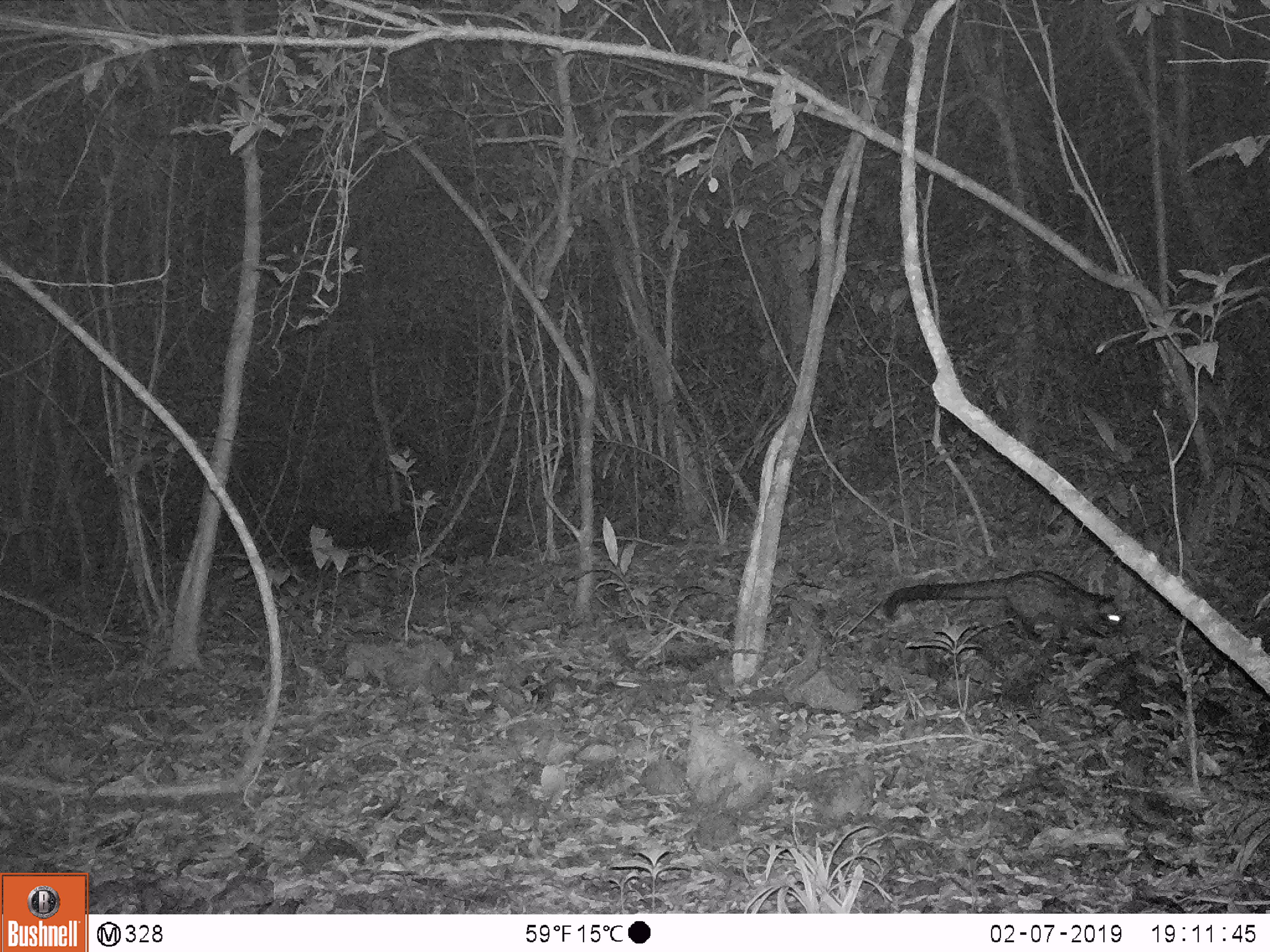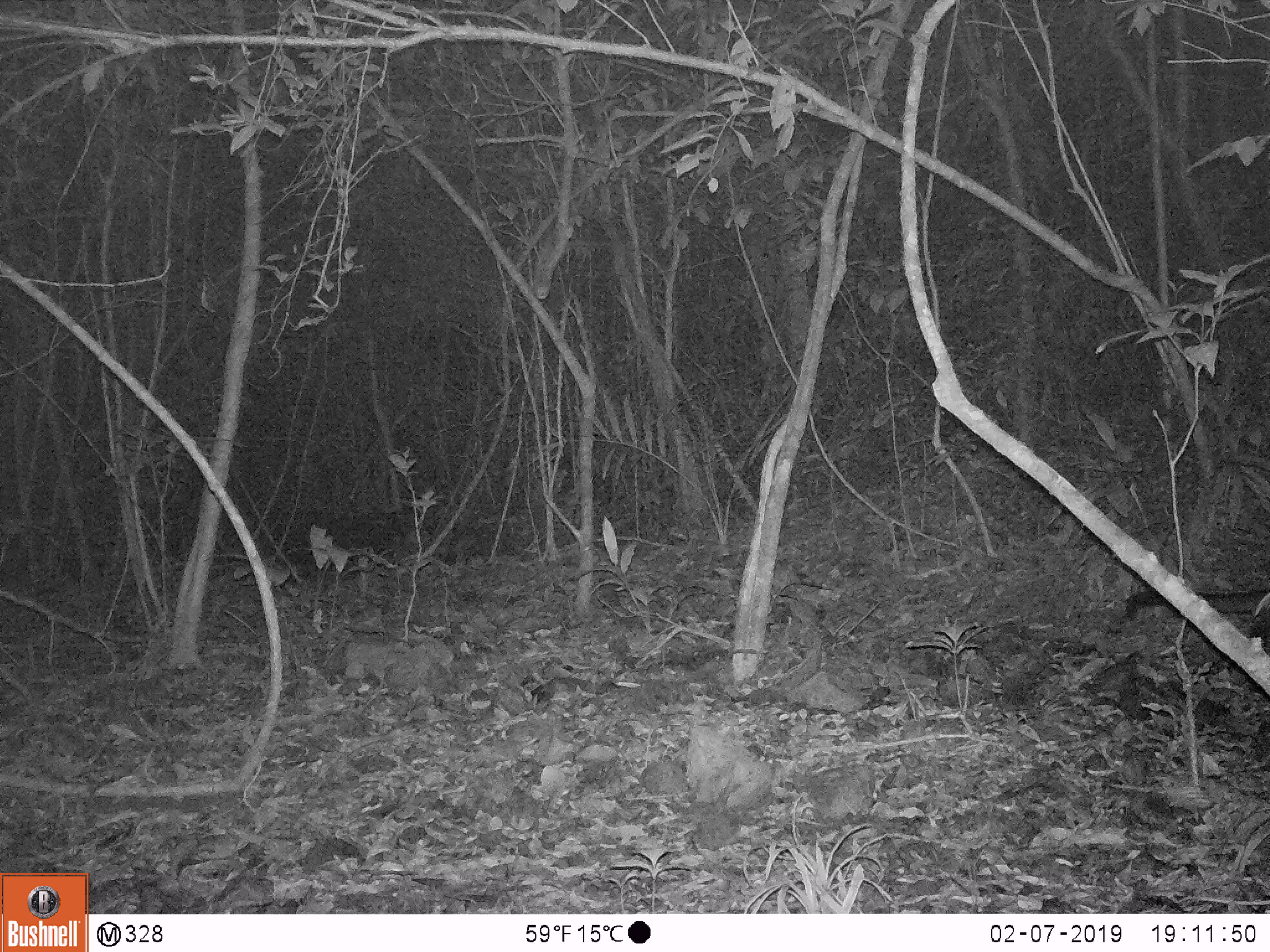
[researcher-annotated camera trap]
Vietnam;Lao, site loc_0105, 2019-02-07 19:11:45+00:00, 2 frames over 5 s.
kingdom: Animalia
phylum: Chordata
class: Mammalia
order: Carnivora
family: Viverridae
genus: Paradoxurus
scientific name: Paradoxurus hermaphroditus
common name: common palm civet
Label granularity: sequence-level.